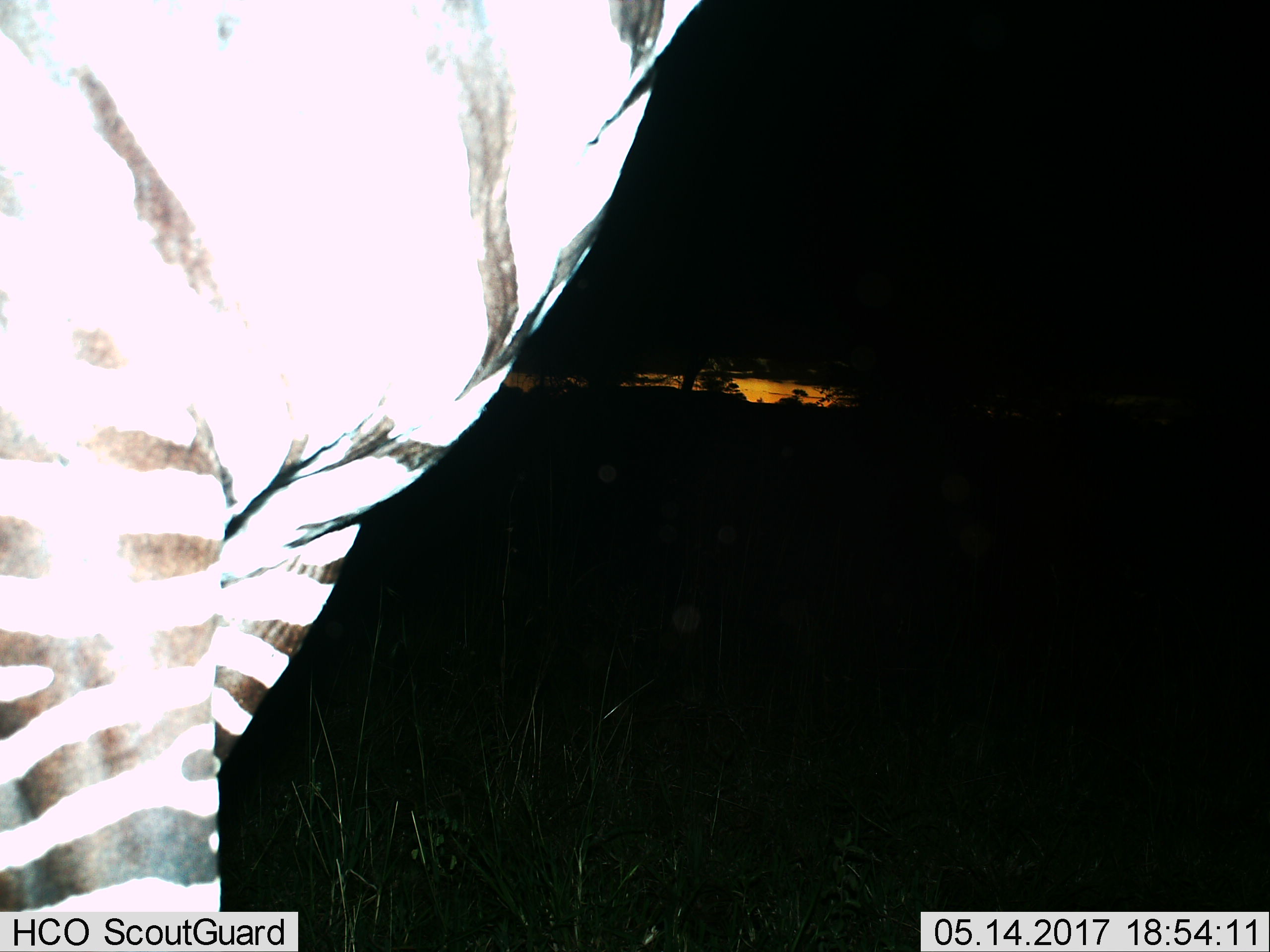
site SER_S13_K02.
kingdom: Animalia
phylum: Chordata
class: Mammalia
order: Perissodactyla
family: Equidae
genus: Equus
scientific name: Equus quagga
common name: plains zebra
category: zebraplains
Zebraplains (plains zebra) (Equus quagga), count 1. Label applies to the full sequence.